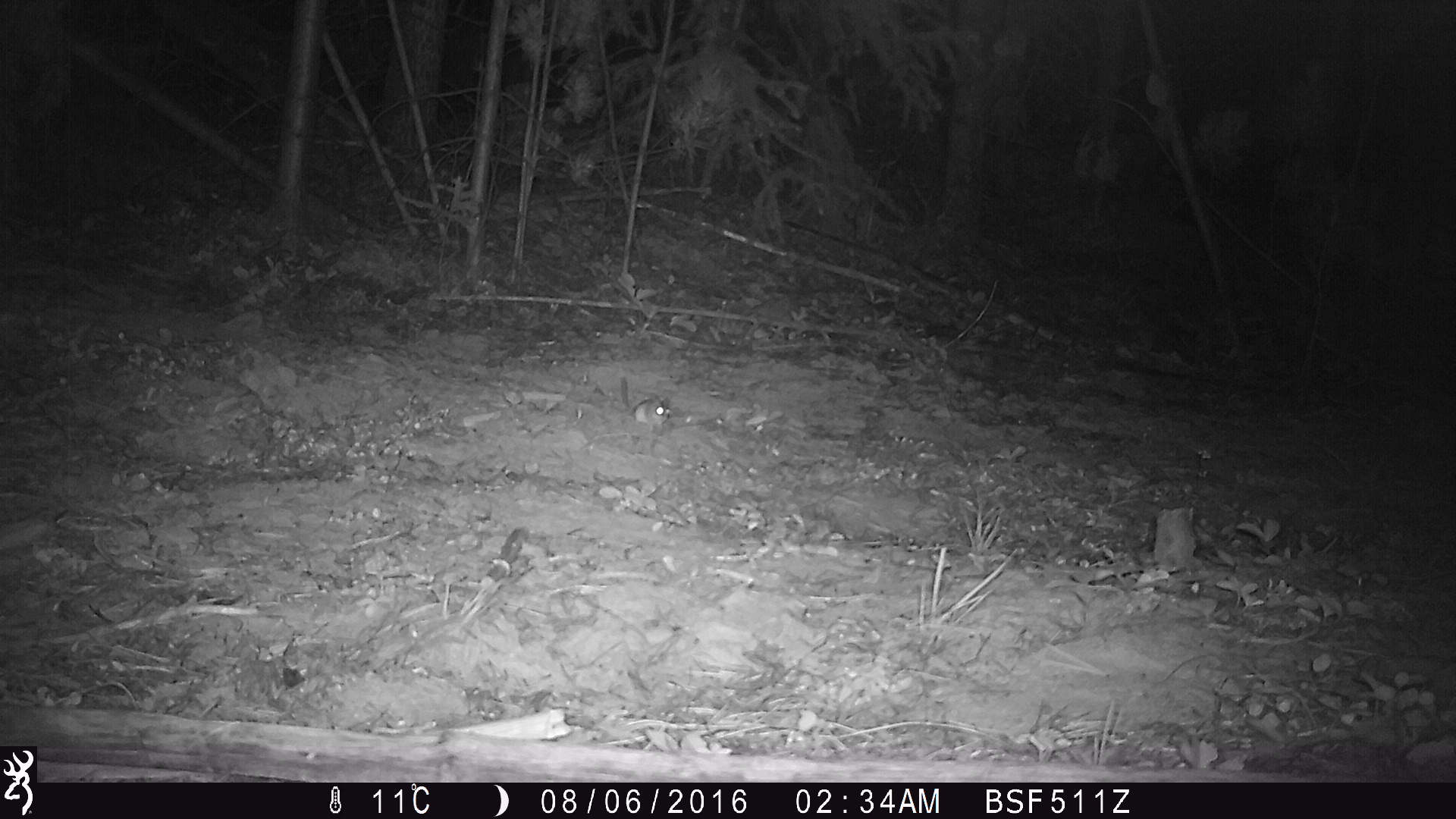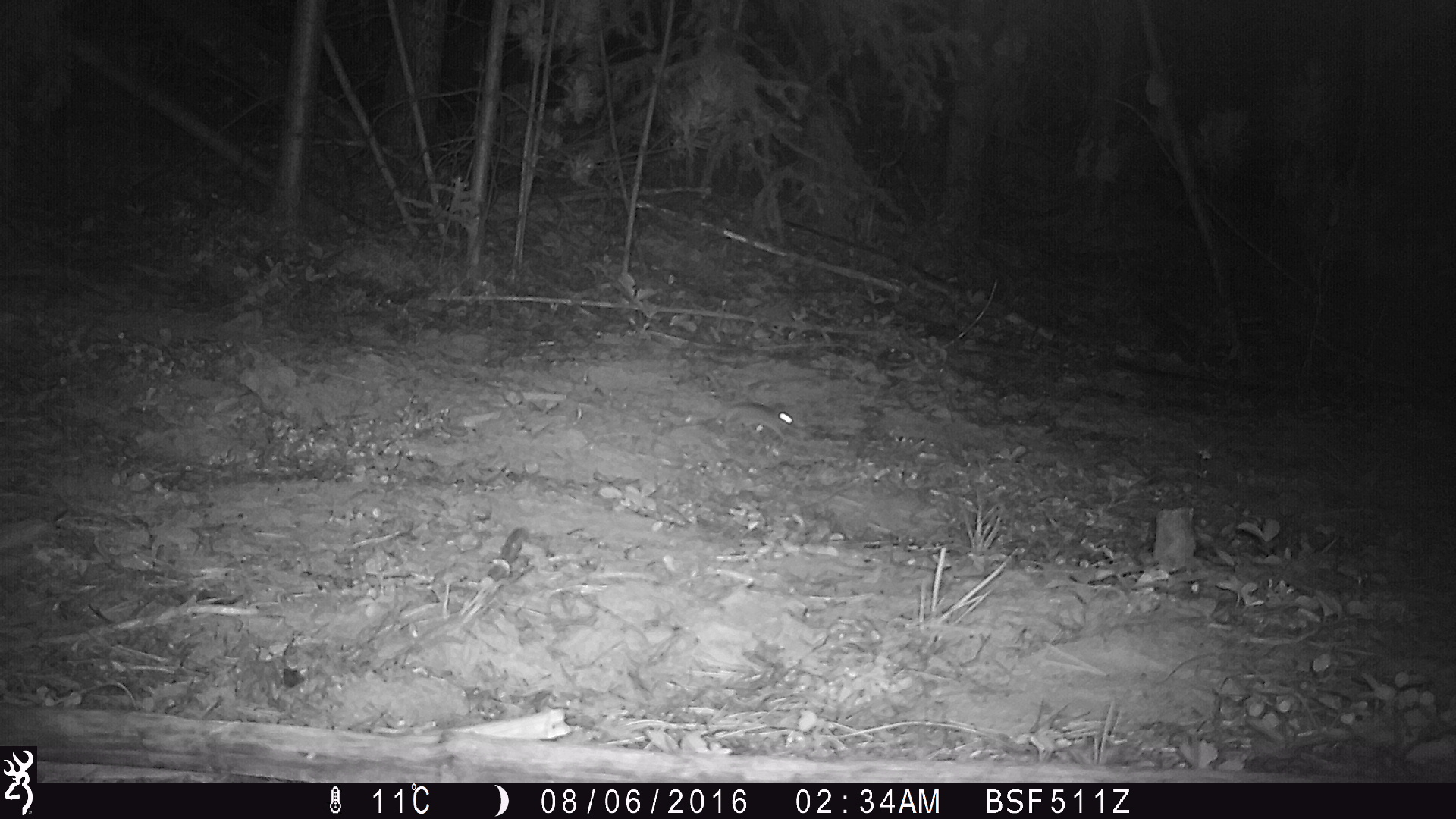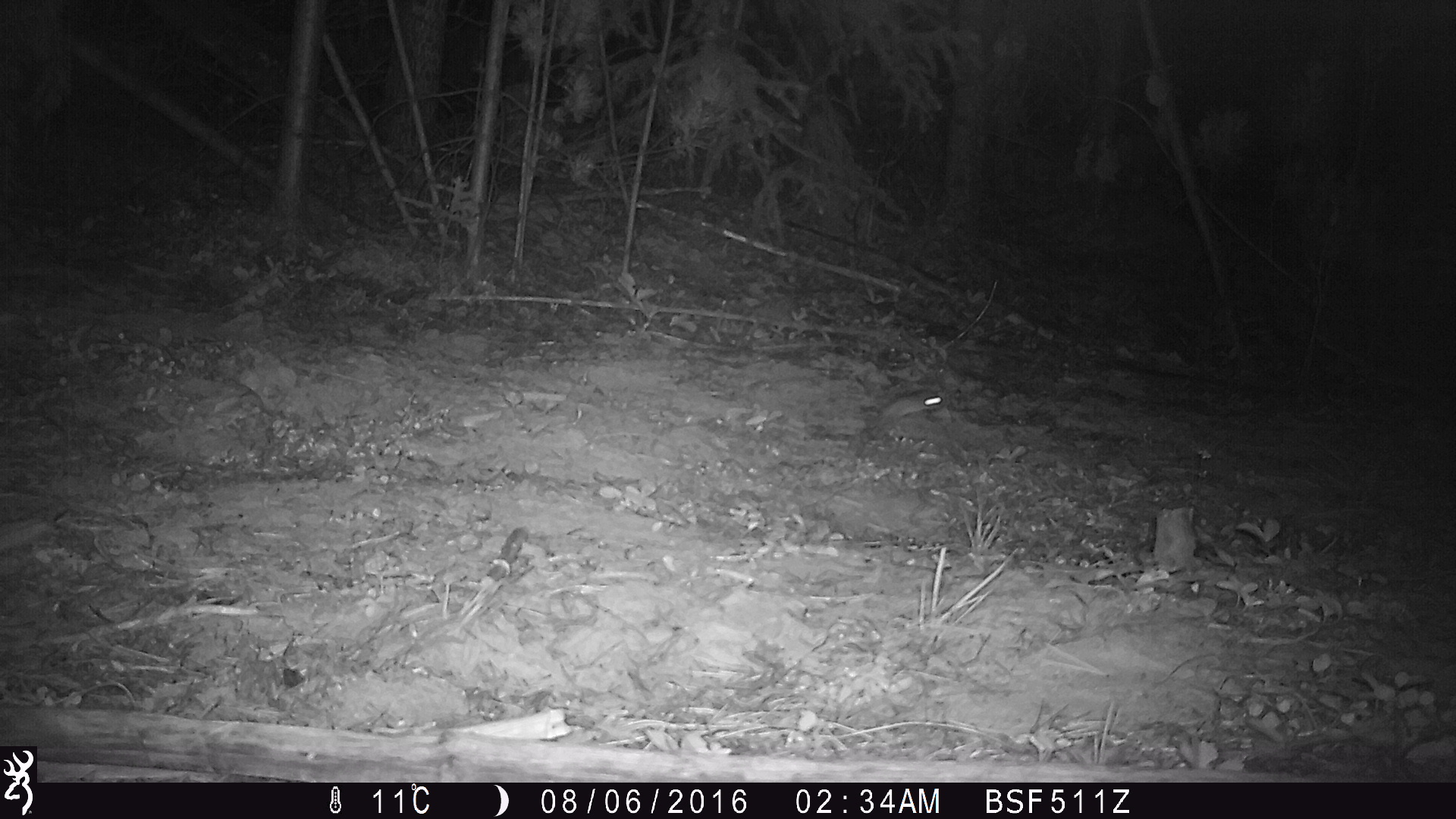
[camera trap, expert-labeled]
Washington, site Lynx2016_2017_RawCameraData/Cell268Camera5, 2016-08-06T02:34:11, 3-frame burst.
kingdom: Animalia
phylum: Chordata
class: Mammalia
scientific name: Mammalia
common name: small mammal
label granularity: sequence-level